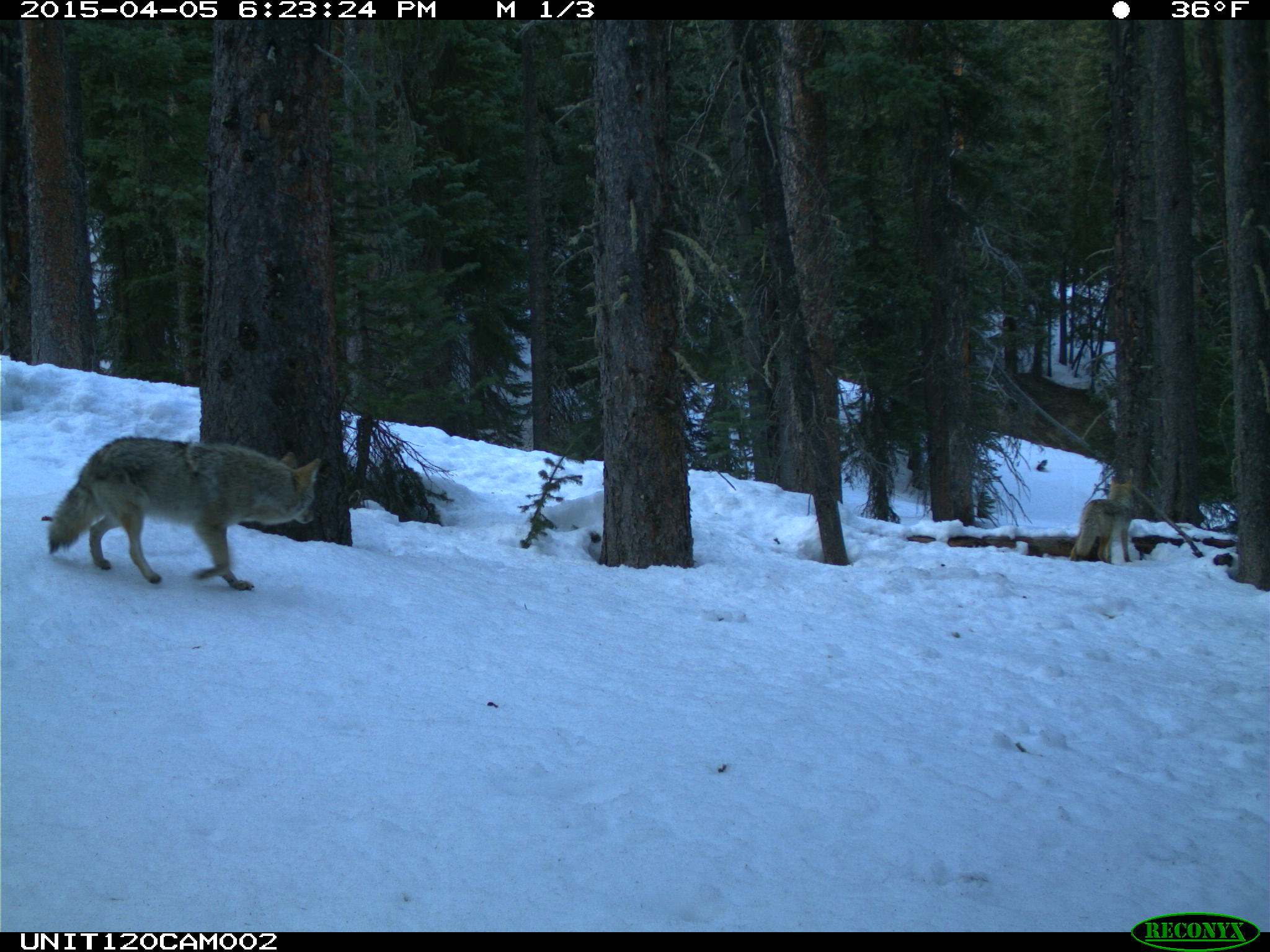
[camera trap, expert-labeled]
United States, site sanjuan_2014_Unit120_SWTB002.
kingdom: Animalia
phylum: Chordata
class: Mammalia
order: Carnivora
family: Canidae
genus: Canis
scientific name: Canis latrans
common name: coyote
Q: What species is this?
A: Canis latrans (coyote).